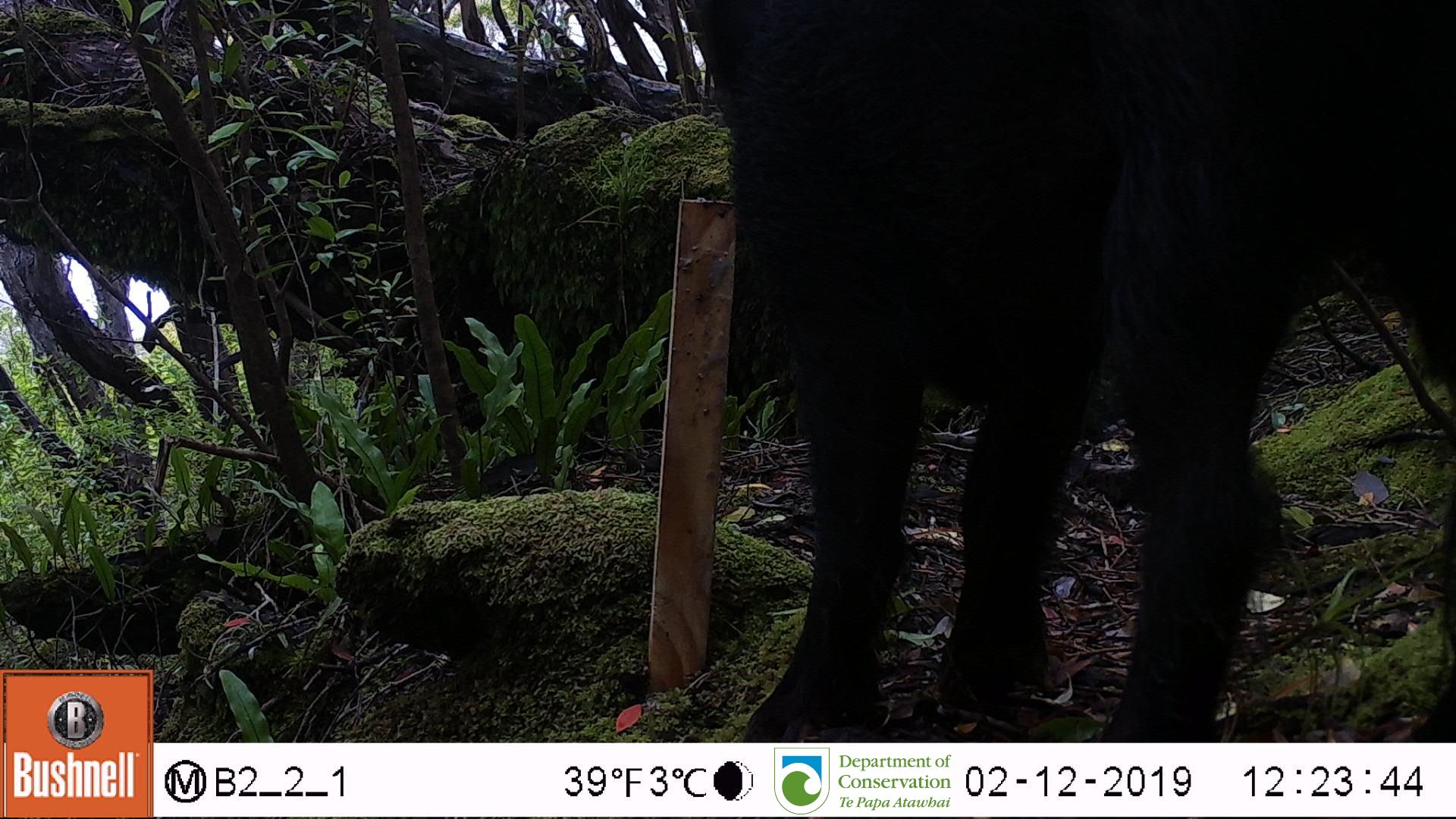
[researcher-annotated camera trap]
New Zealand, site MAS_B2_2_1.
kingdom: Animalia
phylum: Chordata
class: Mammalia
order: Artiodactyla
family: Suidae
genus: Sus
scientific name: Sus scrofa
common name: pig